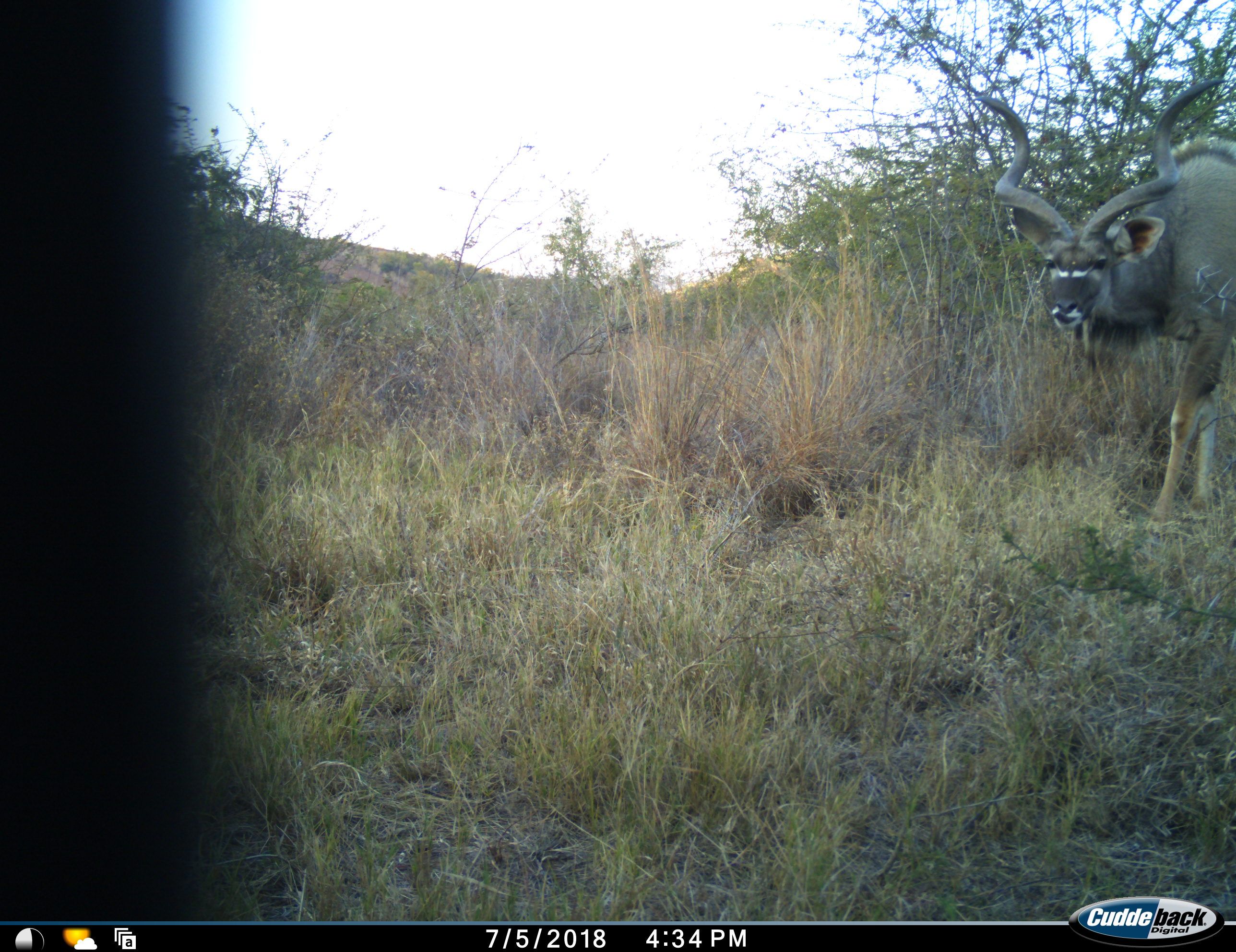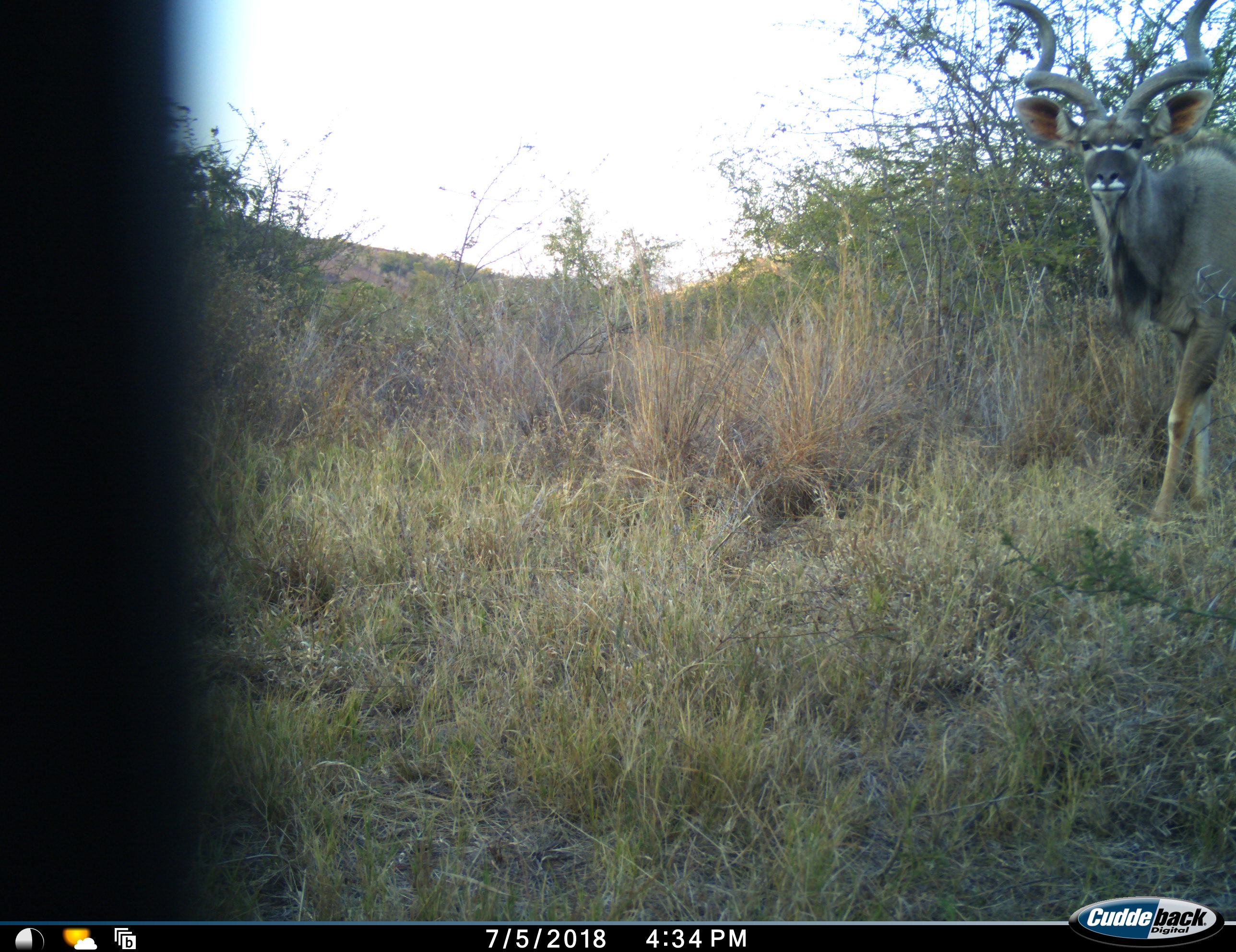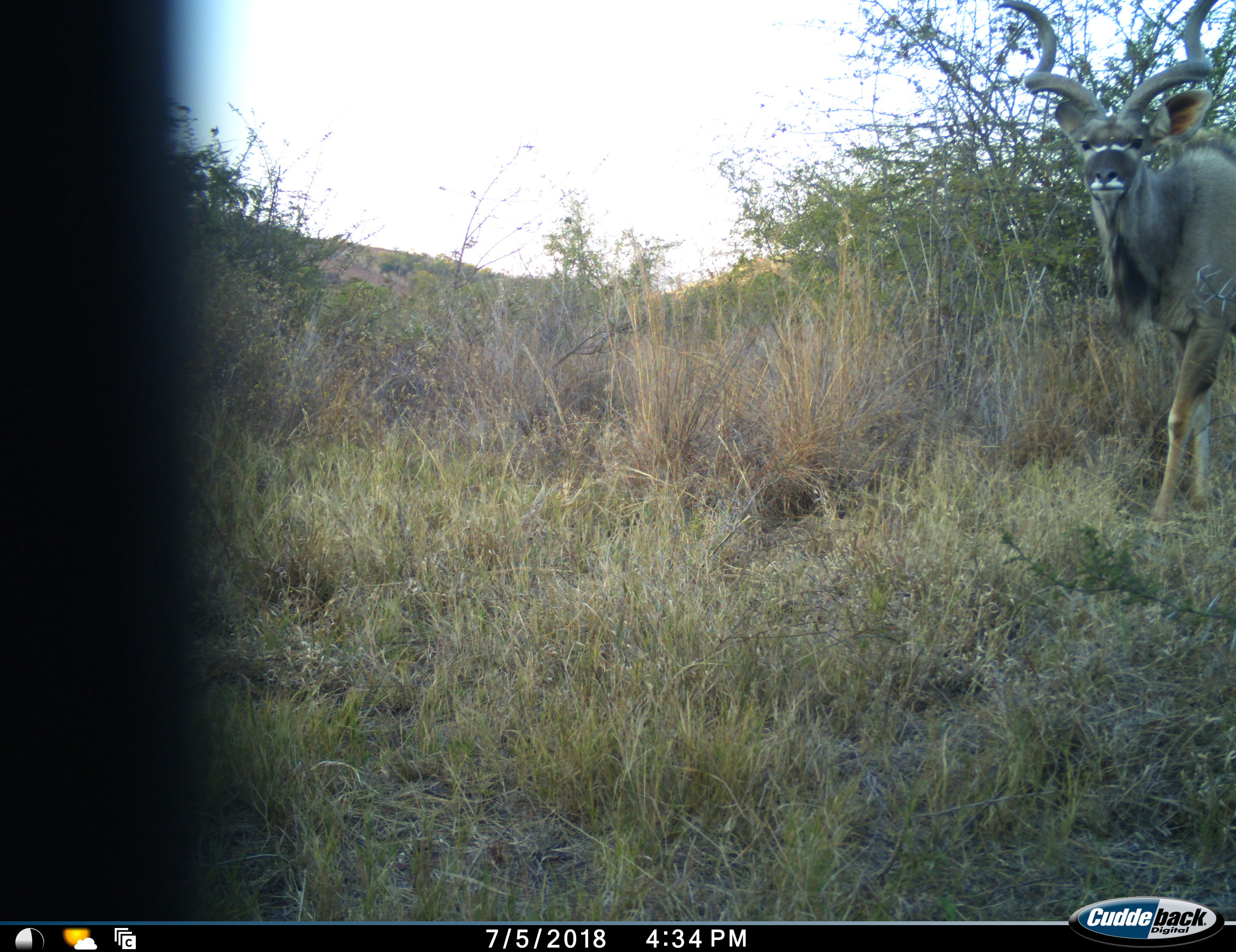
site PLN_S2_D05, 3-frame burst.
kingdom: Animalia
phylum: Chordata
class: Mammalia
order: Artiodactyla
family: Bovidae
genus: Tragelaphus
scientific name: Tragelaphus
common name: kudu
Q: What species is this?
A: Kudu (Tragelaphus).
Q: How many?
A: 1.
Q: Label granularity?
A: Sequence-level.